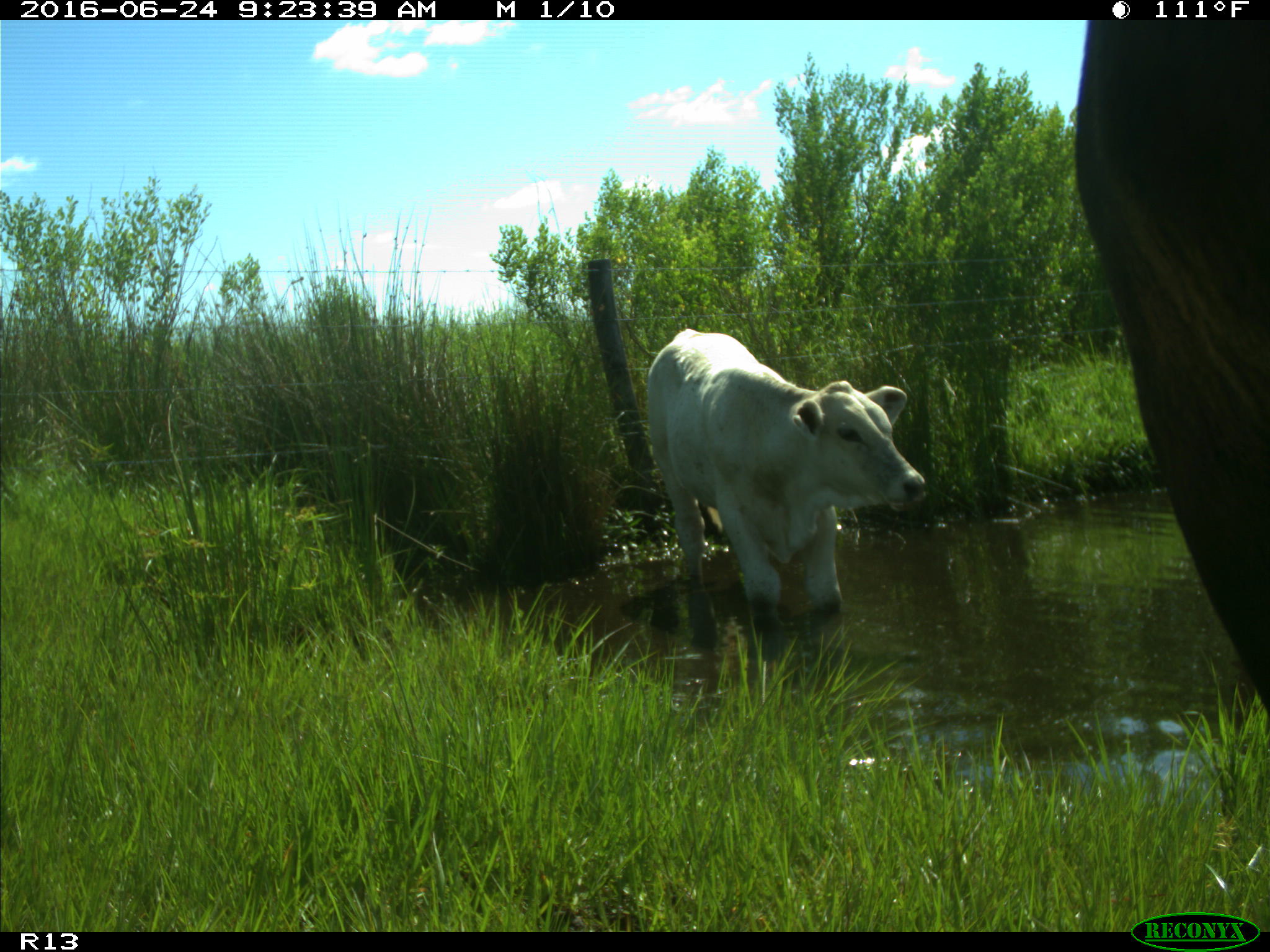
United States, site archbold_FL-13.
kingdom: Animalia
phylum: Chordata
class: Mammalia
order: Artiodactyla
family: Bovidae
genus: Bos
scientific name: Bos taurus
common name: domestic cow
Bos taurus (domestic cow).